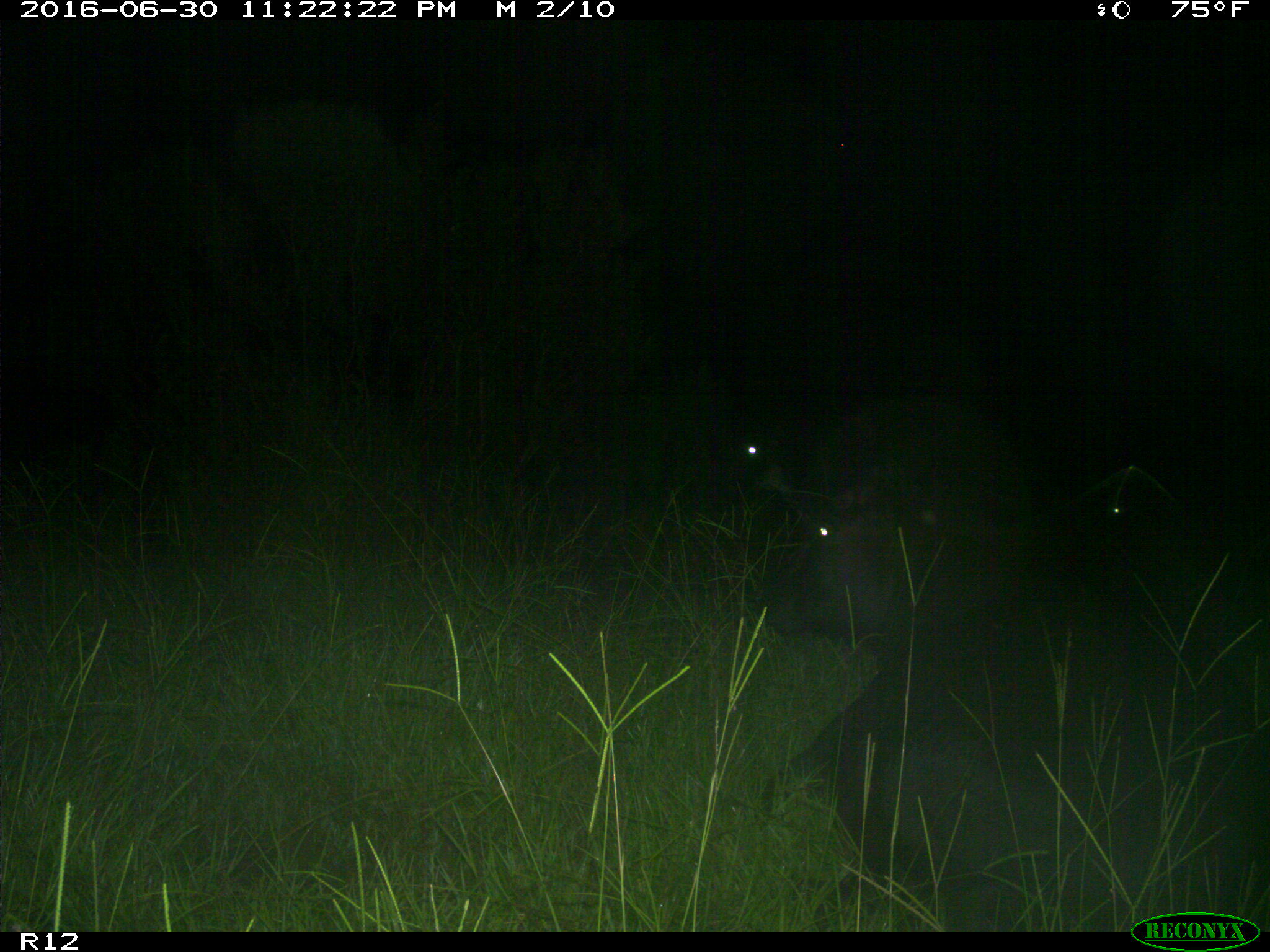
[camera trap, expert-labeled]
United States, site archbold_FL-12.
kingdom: Animalia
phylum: Chordata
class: Mammalia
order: Artiodactyla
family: Bovidae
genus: Bos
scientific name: Bos taurus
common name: domestic cow